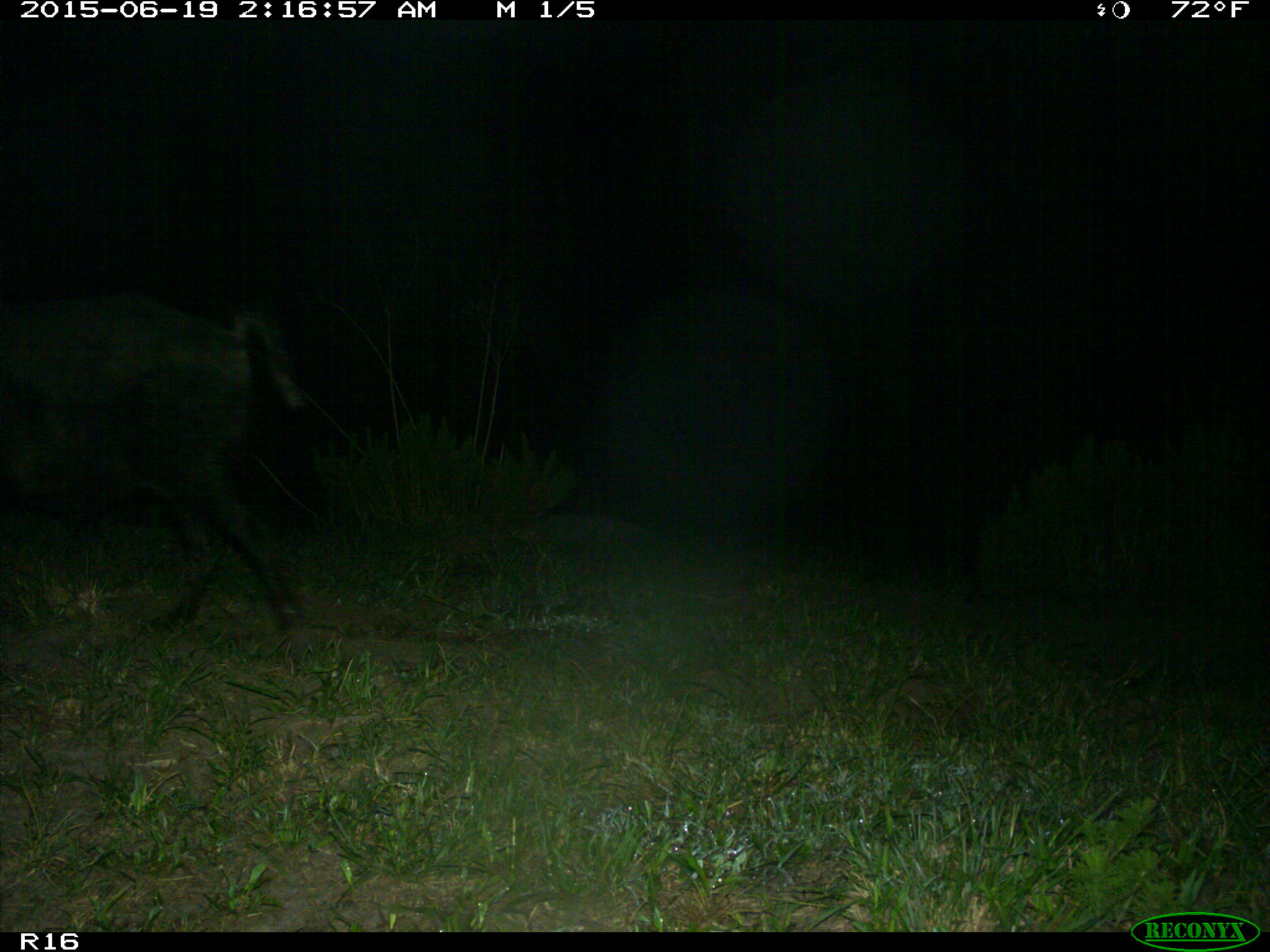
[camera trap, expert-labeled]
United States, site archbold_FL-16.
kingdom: Animalia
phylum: Chordata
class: Mammalia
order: Artiodactyla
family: Suidae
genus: Sus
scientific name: Sus scrofa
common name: wild boar